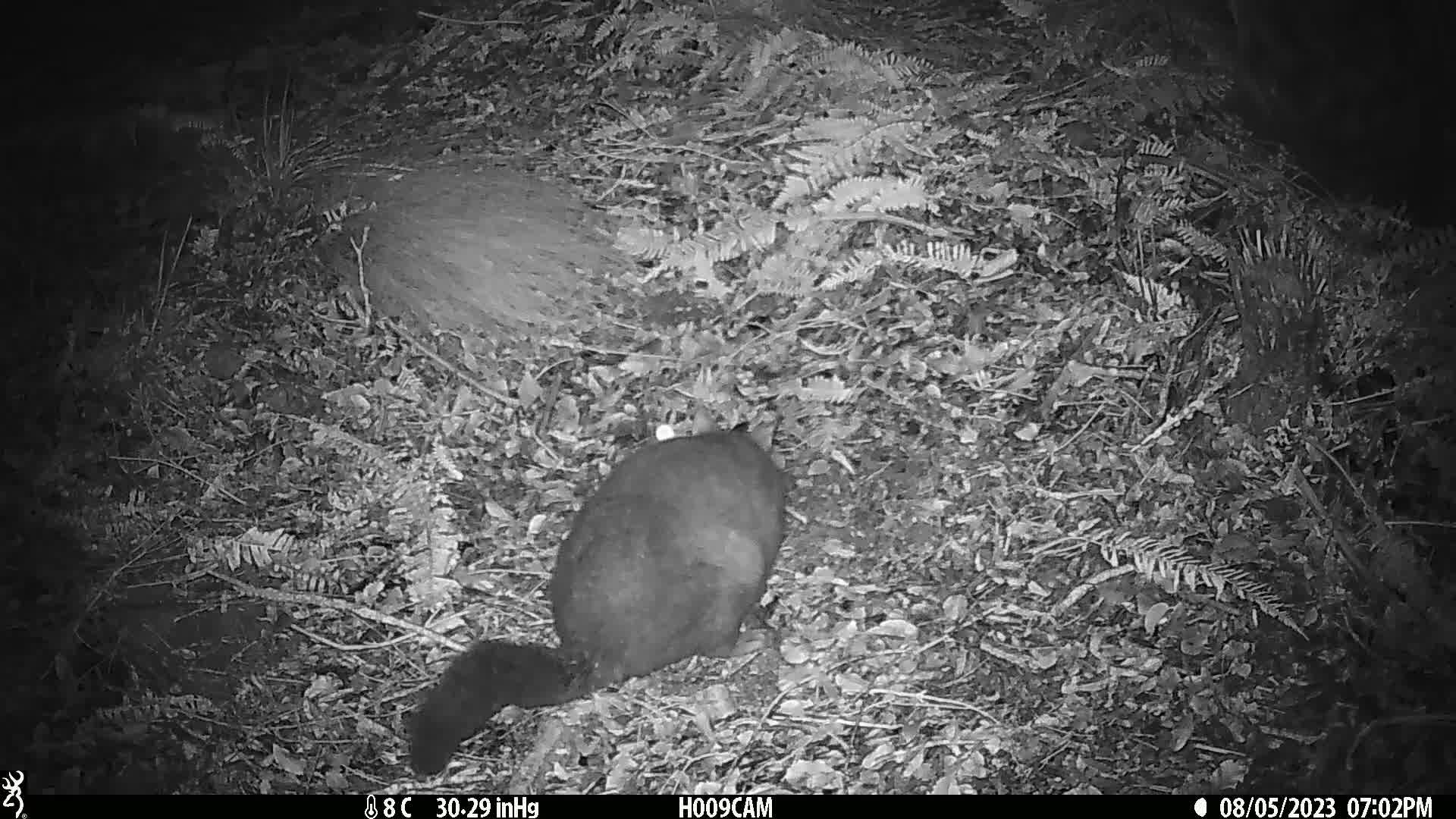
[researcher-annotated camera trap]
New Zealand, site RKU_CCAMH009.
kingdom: Animalia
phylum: Chordata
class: Mammalia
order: Diprotodontia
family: Phalangeridae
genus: Trichosurus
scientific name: Trichosurus vulpecula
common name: common brushtail possum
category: possum